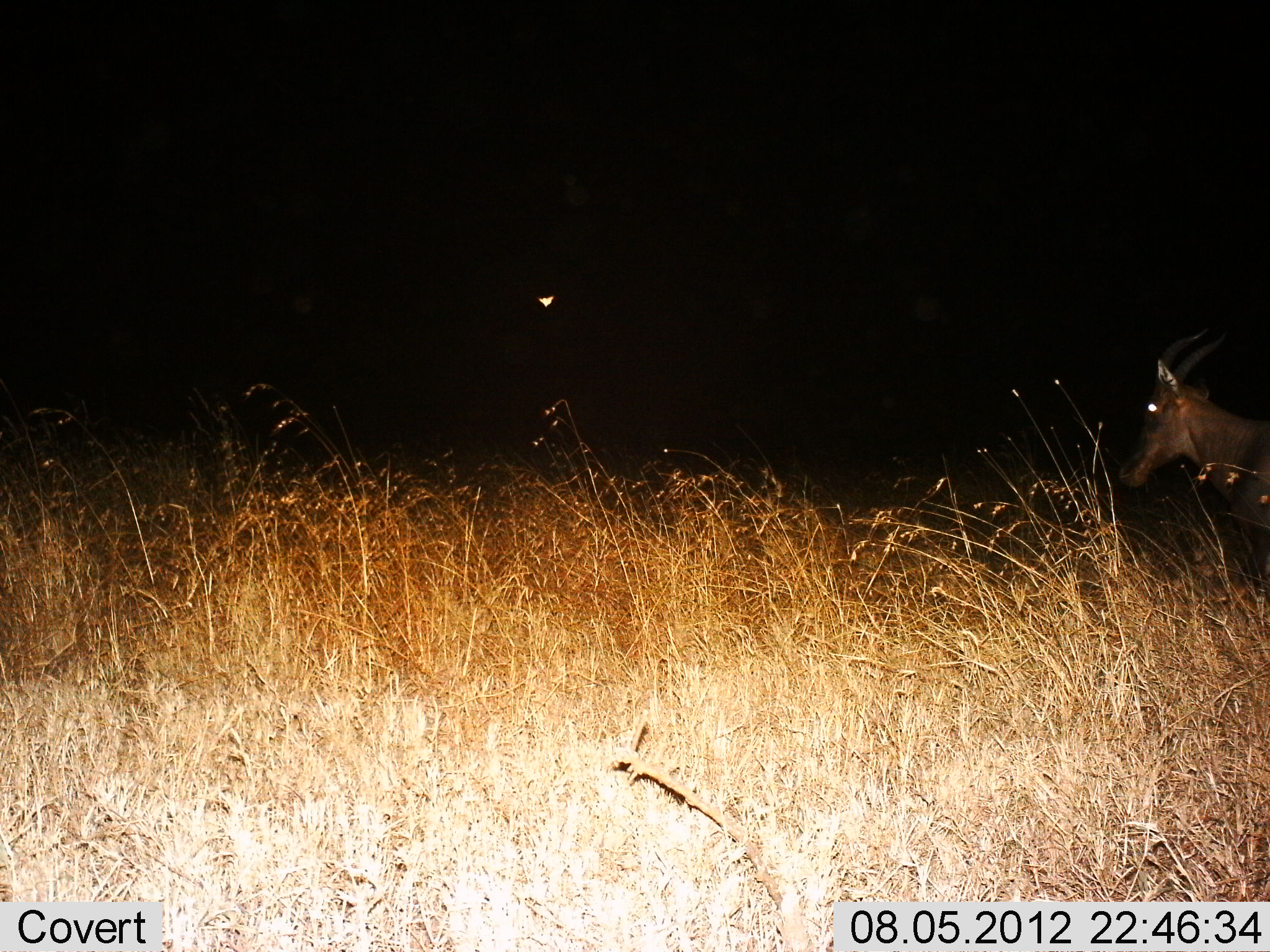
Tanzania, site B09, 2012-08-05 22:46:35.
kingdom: Animalia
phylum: Chordata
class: Mammalia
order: Artiodactyla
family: Bovidae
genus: Damaliscus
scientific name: Damaliscus lunatus jimela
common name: topi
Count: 1.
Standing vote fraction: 60%.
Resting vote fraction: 0%.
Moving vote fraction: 40%.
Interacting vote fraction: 0%.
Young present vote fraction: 0%.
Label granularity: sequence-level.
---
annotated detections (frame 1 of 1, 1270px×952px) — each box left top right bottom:
animal: 1122 326 1270 579; 535 292 555 308